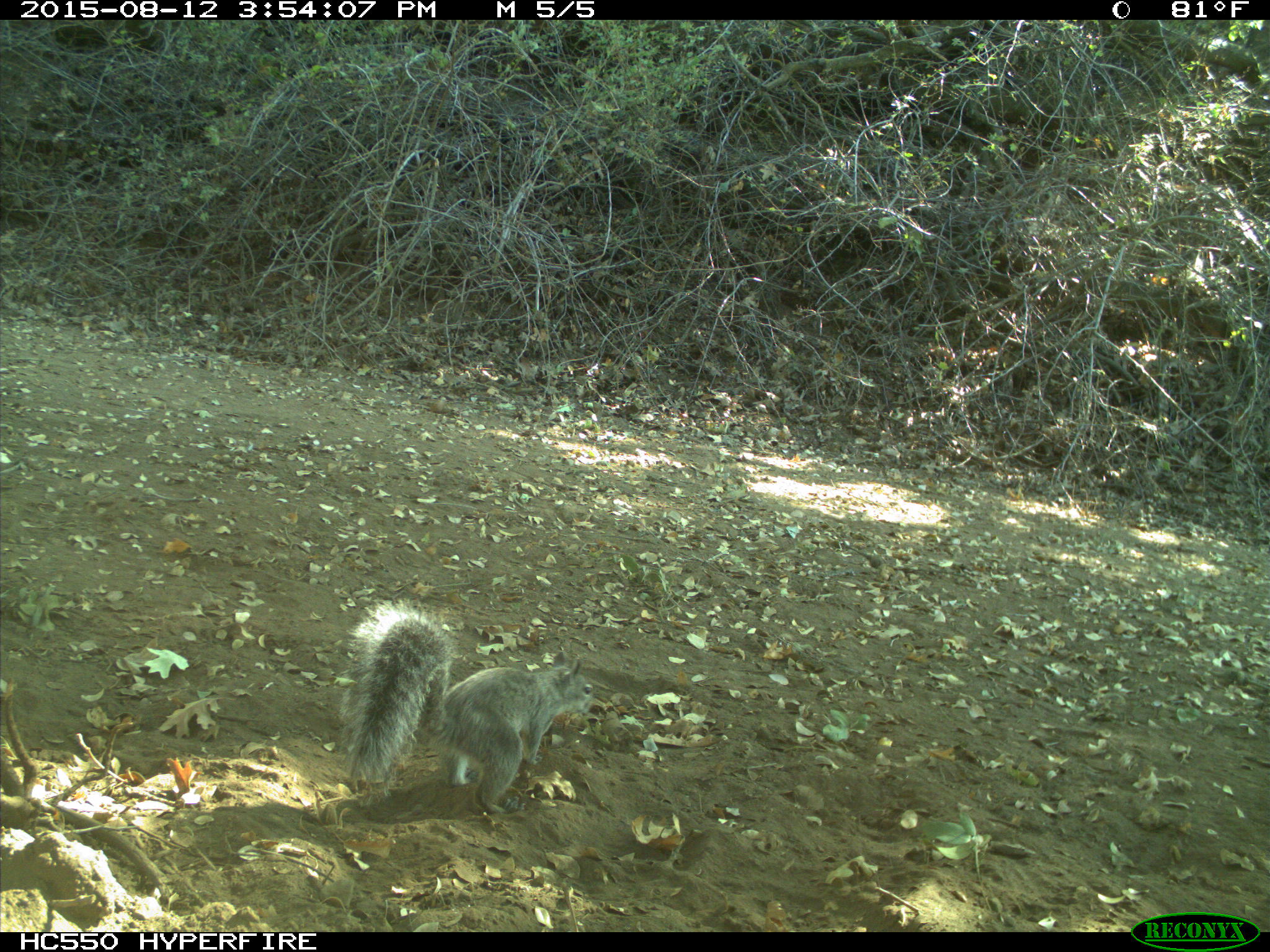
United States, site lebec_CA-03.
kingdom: Animalia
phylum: Chordata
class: Mammalia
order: Rodentia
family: Sciuridae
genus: Sciurus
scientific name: Sciurus carolinensis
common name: eastern gray squirrel